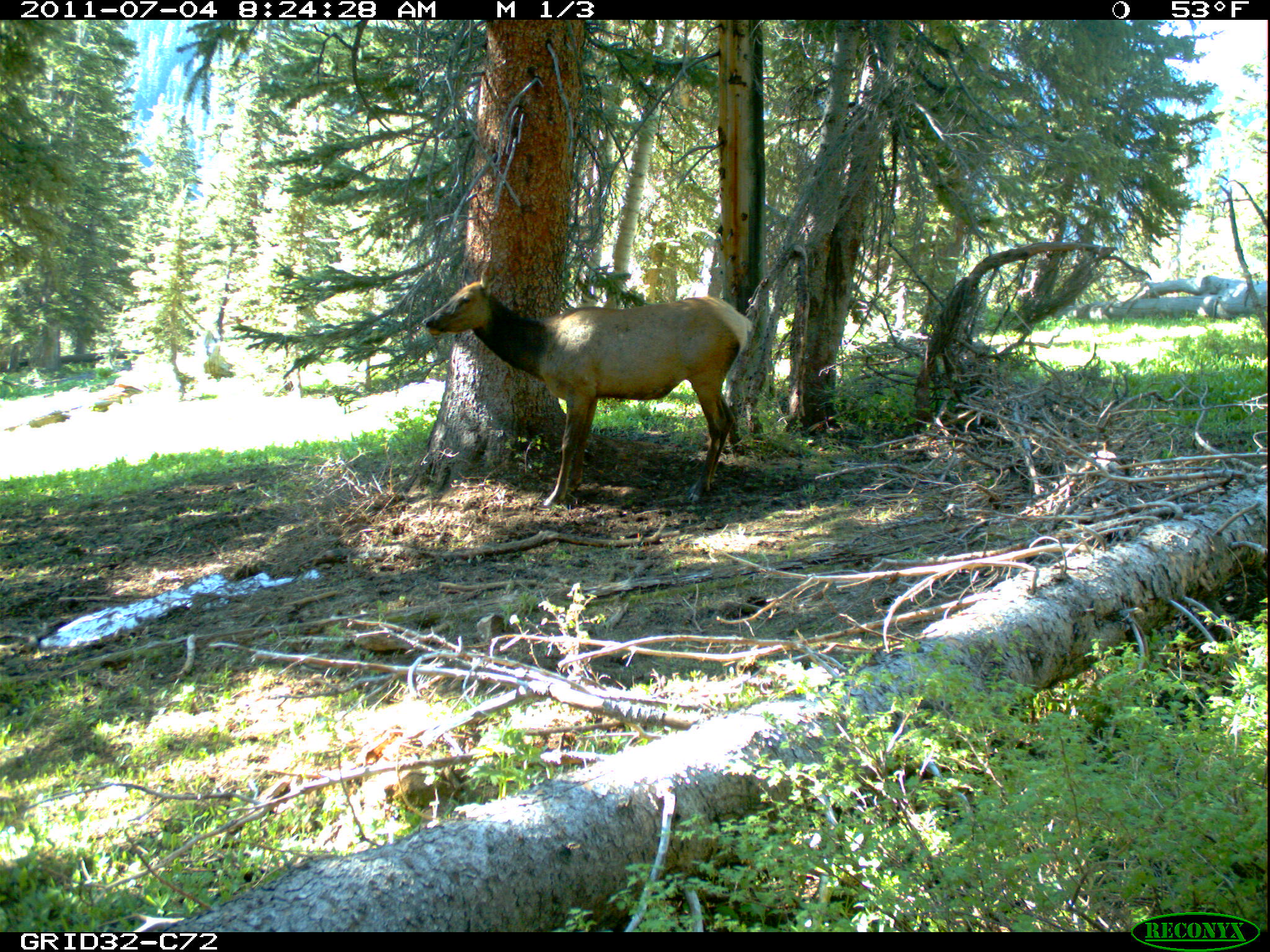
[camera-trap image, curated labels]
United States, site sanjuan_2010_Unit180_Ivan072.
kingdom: Animalia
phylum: Chordata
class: Mammalia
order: Artiodactyla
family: Cervidae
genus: Cervus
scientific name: Cervus elaphus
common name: red deer